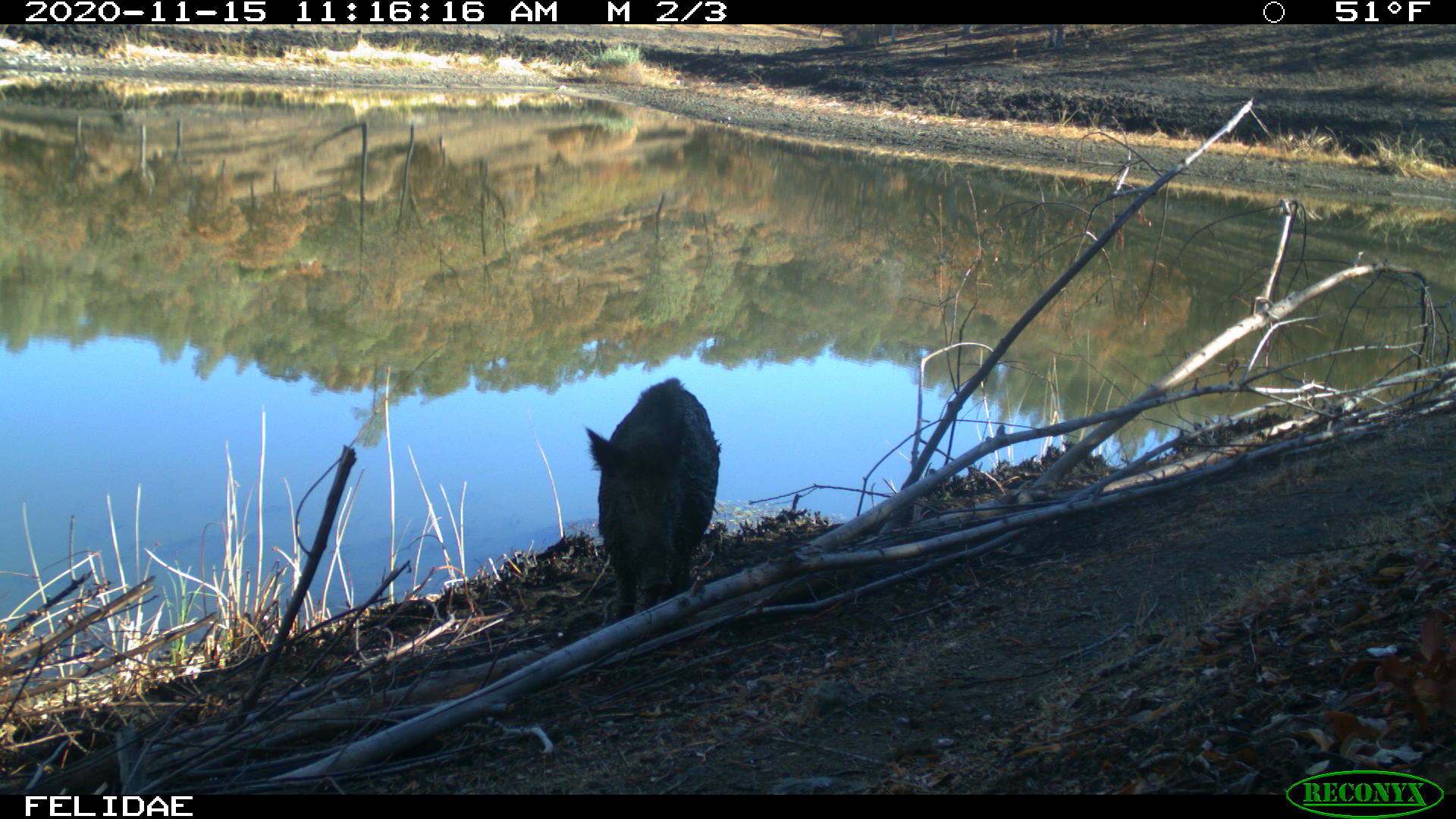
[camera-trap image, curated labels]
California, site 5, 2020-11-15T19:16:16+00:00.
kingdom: Animalia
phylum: Chordata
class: Mammalia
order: Artiodactyla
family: Suidae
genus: Sus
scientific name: Sus scrofa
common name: wild boar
Wild boar (Sus scrofa).